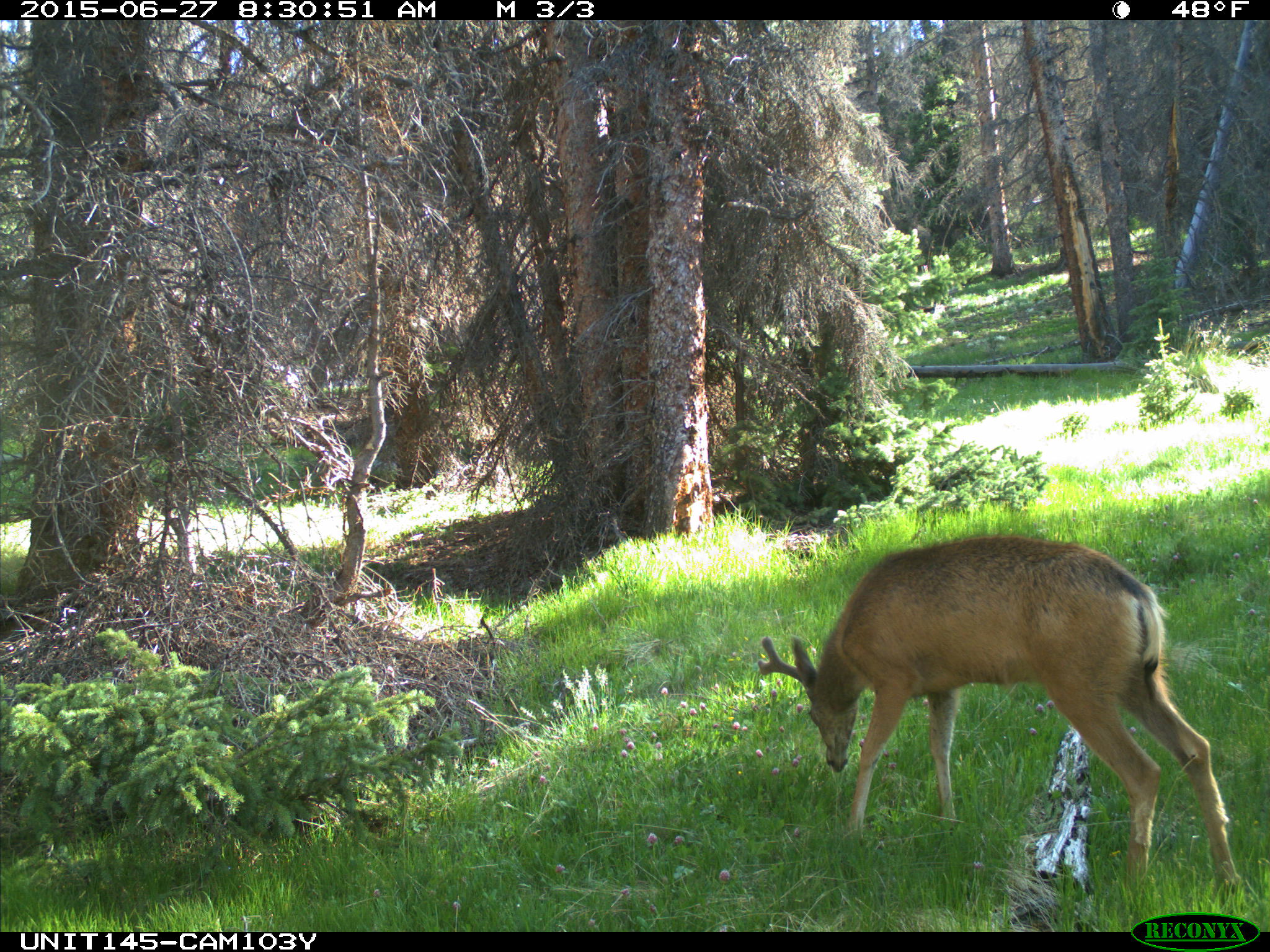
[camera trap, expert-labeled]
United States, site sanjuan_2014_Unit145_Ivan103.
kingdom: Animalia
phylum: Chordata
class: Mammalia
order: Artiodactyla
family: Cervidae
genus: Odocoileus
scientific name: Odocoileus hemionus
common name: mule deer